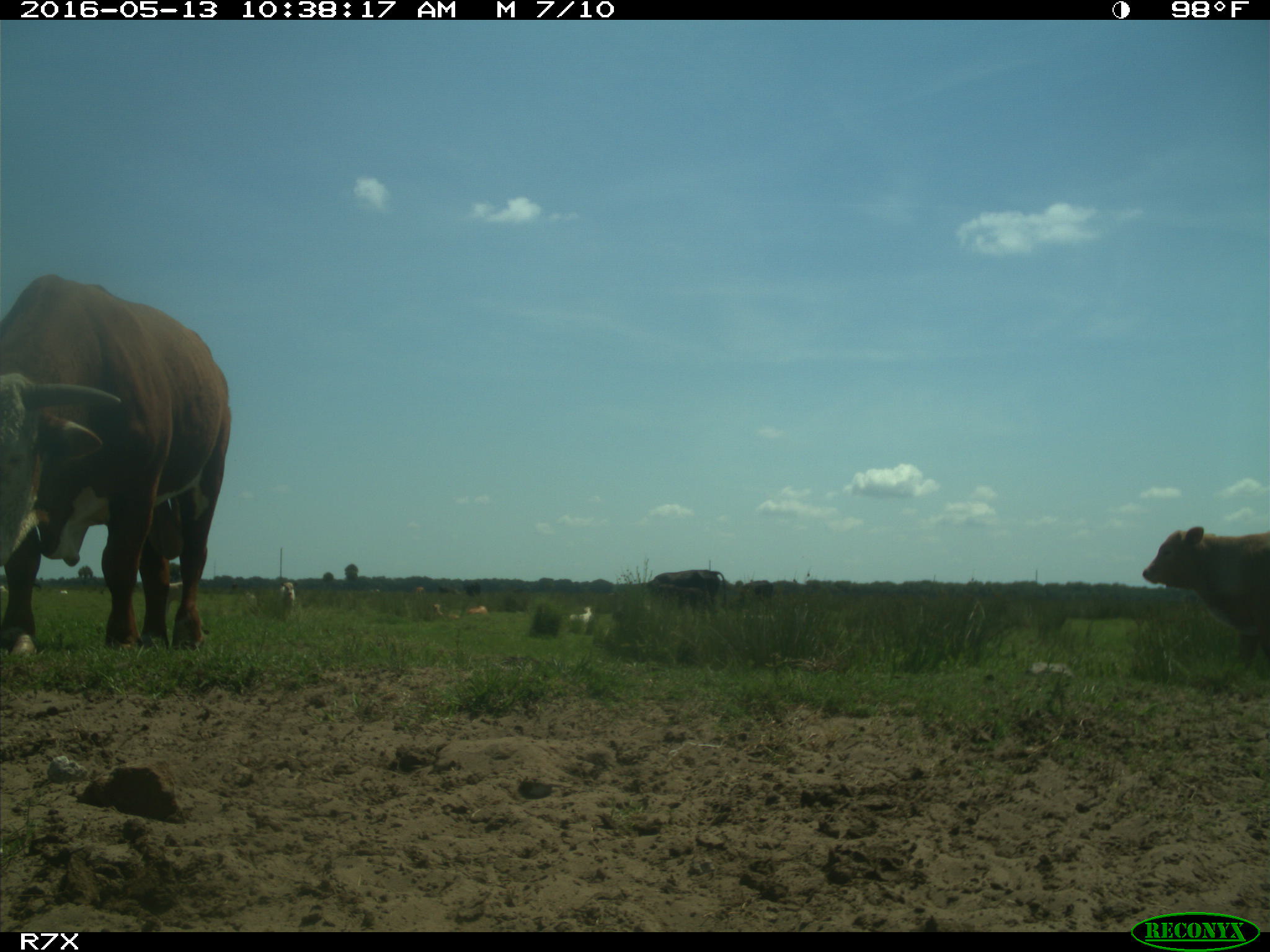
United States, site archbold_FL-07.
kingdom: Animalia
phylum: Chordata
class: Mammalia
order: Artiodactyla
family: Bovidae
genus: Bos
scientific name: Bos taurus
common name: domestic cow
Bos taurus (domestic cow).